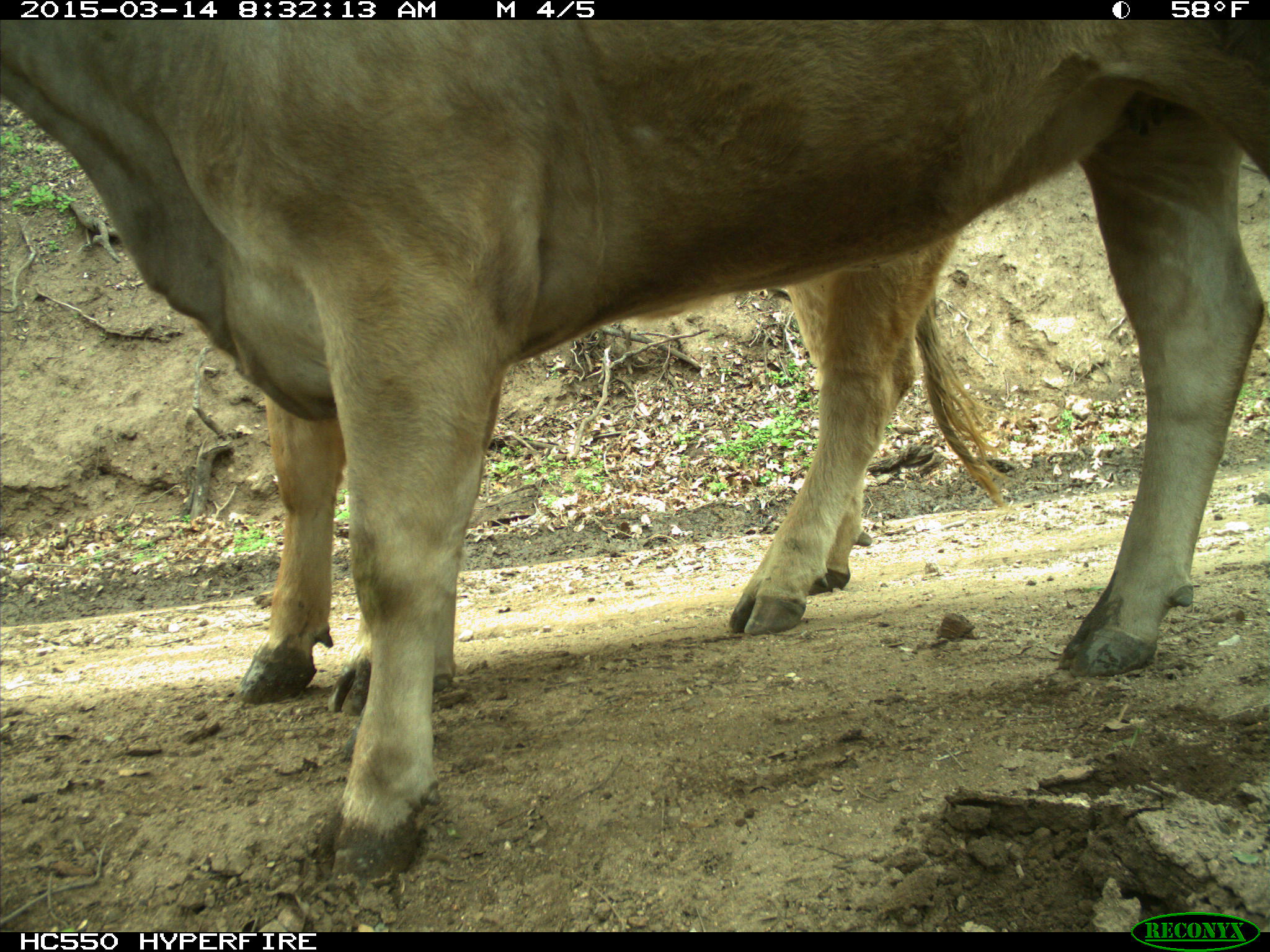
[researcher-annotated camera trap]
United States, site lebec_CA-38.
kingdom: Animalia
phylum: Chordata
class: Mammalia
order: Artiodactyla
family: Bovidae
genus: Bos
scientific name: Bos taurus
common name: domestic cow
Bos taurus (domestic cow).